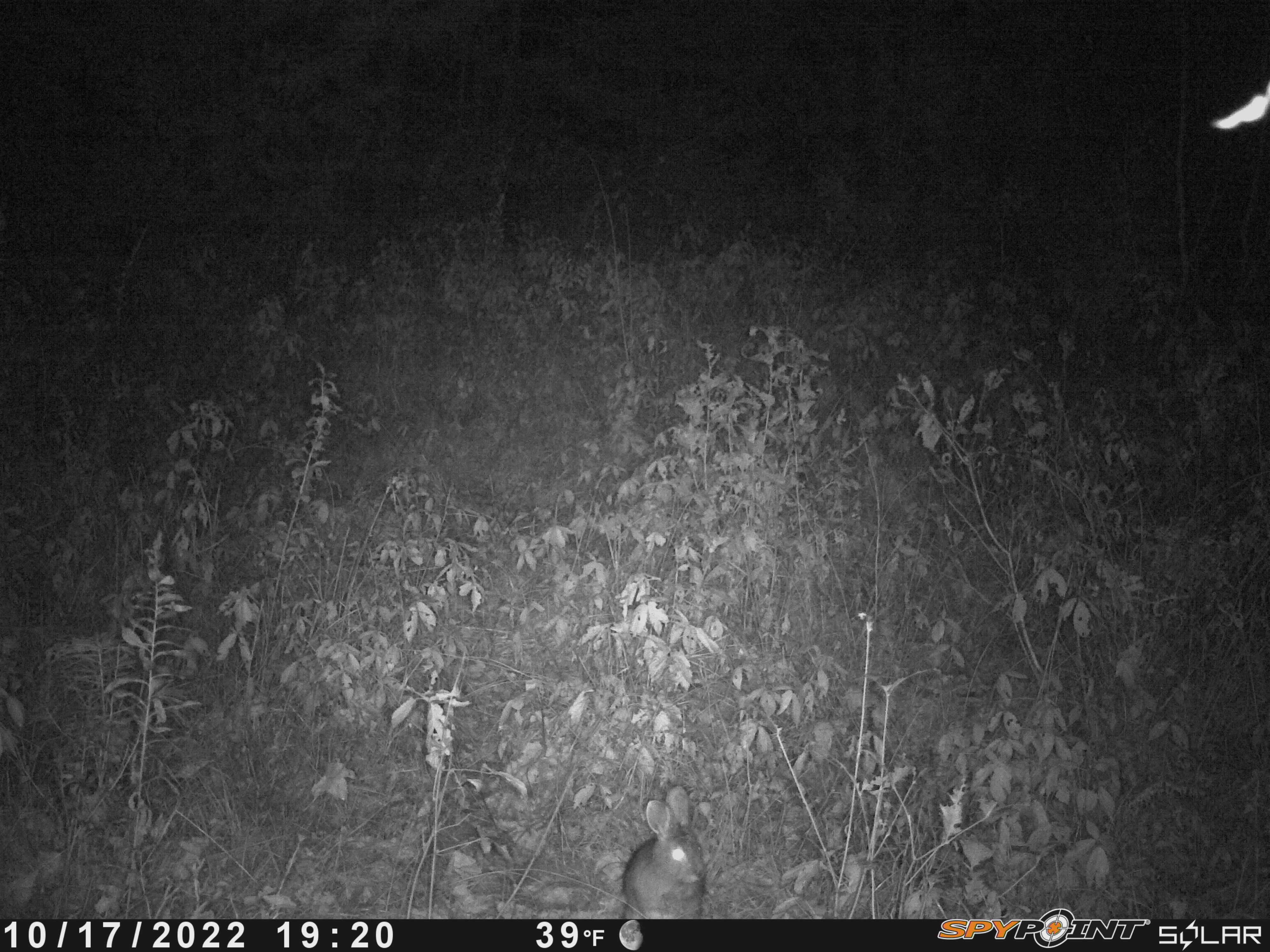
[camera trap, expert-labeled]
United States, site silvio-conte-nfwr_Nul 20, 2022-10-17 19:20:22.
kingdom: Animalia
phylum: Chordata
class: Mammalia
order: Lagomorpha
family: Leporidae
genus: Lepus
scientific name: Lepus americanus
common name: snowshoe hare